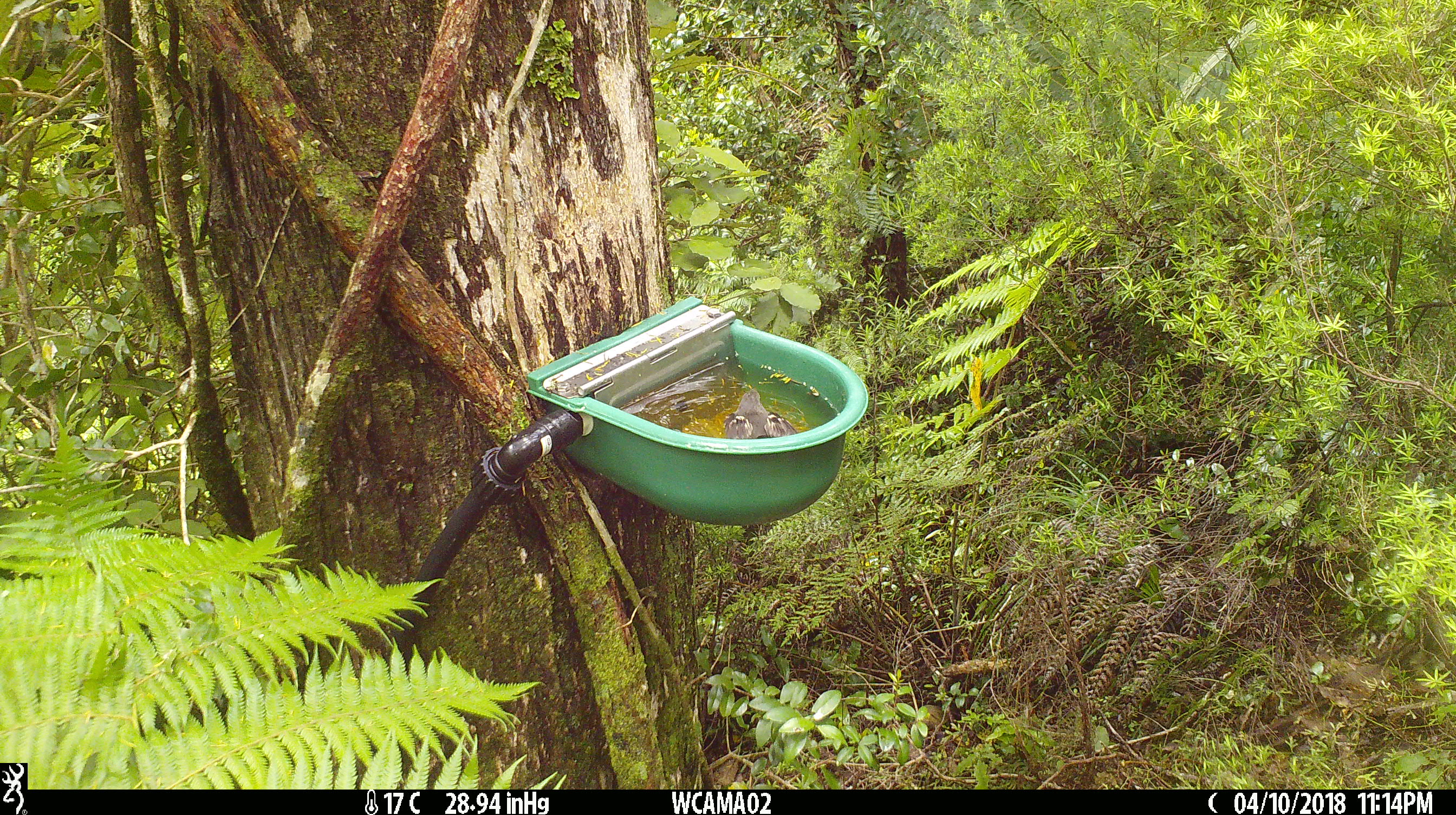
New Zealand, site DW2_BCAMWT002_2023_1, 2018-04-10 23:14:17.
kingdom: Animalia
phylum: Chordata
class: Aves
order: Passeriformes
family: Petroicidae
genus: Petroica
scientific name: Petroica macrocephala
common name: tomtit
Tomtit (Petroica macrocephala).